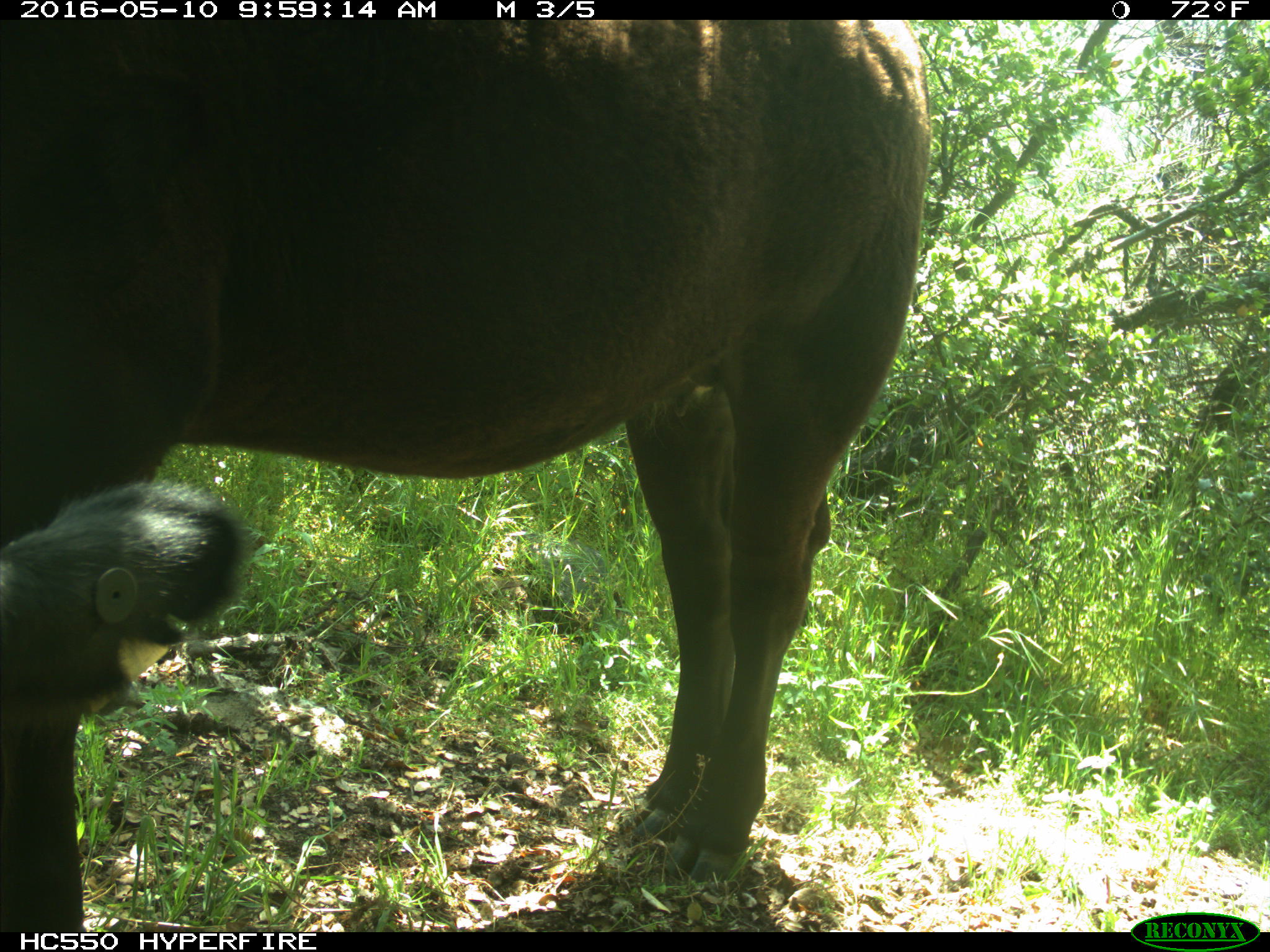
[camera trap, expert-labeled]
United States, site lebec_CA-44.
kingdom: Animalia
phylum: Chordata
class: Mammalia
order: Artiodactyla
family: Bovidae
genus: Bos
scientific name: Bos taurus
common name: domestic cow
Bos taurus (domestic cow).